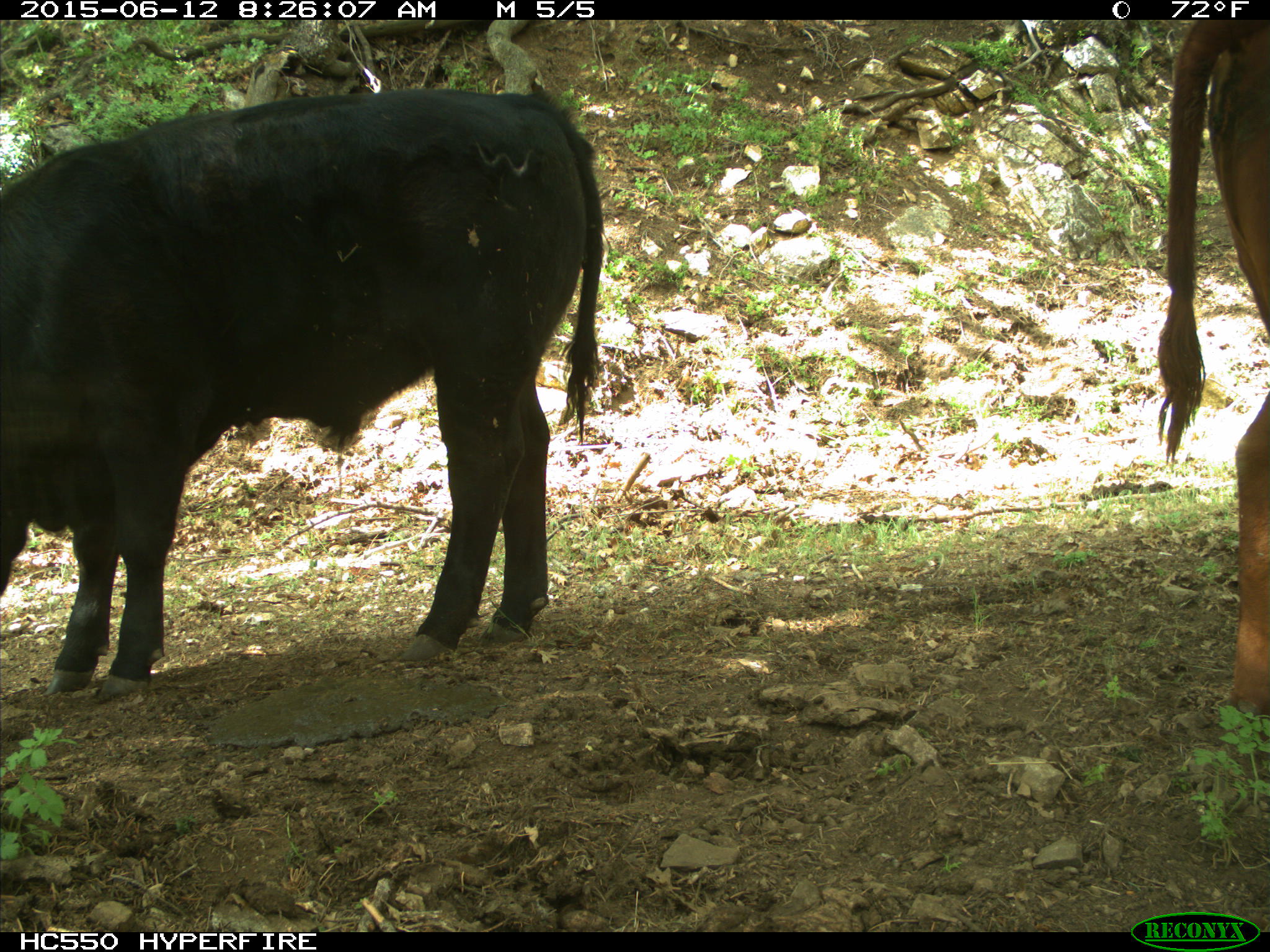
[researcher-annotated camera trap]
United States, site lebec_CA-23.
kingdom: Animalia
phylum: Chordata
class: Mammalia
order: Artiodactyla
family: Bovidae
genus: Bos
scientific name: Bos taurus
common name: domestic cow